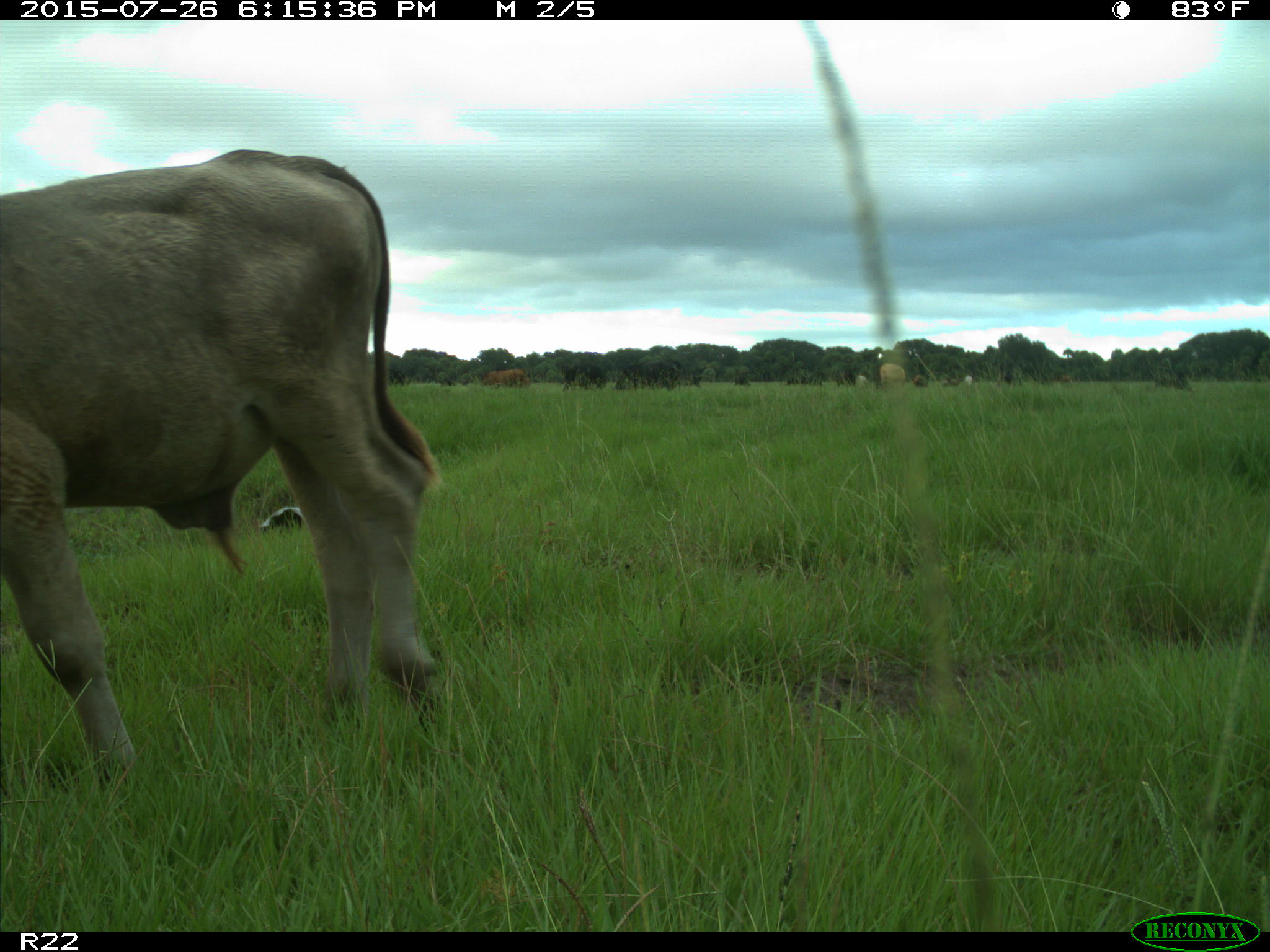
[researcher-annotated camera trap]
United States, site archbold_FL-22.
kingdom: Animalia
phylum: Chordata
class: Mammalia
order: Artiodactyla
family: Bovidae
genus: Bos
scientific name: Bos taurus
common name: domestic cow